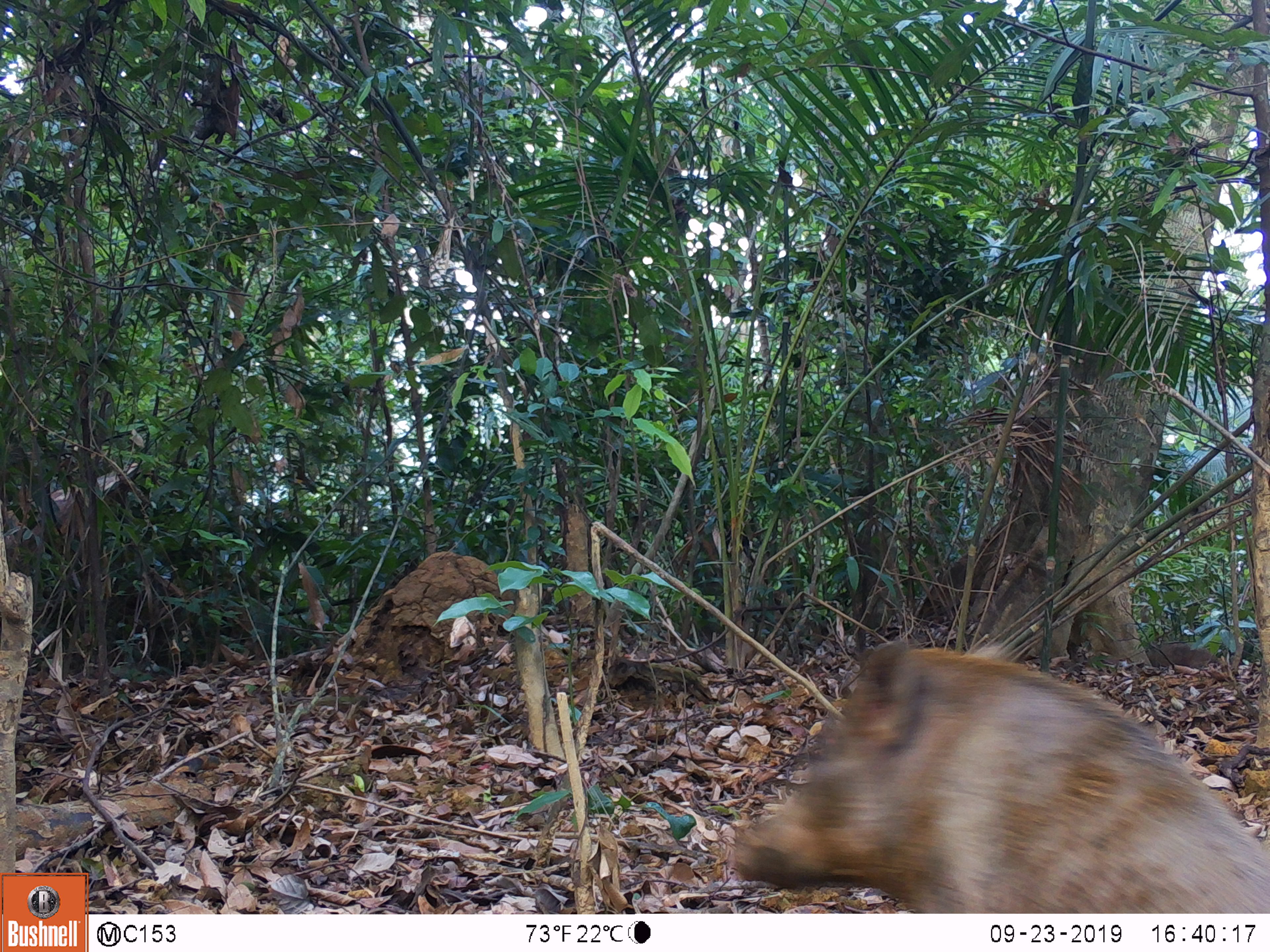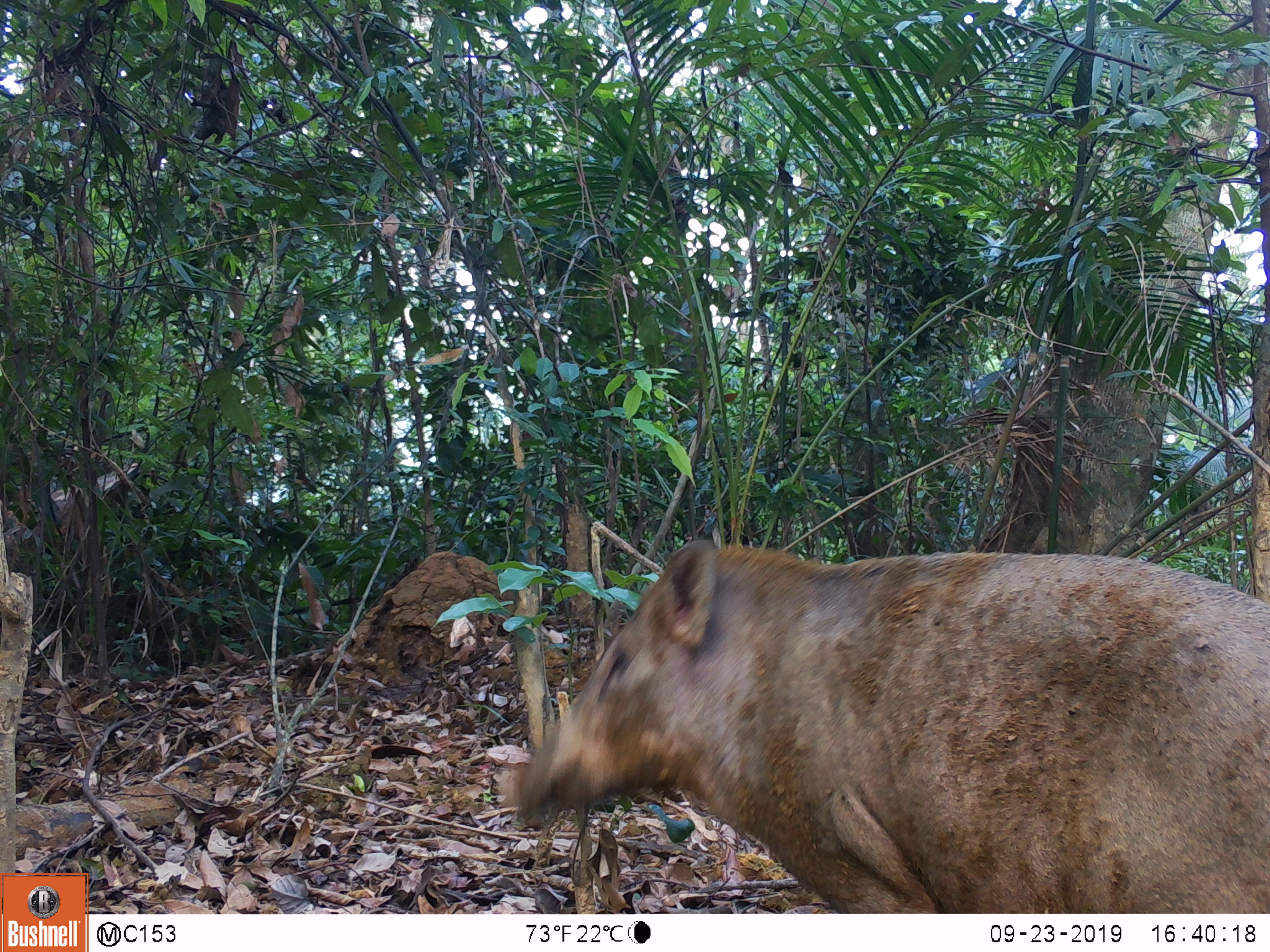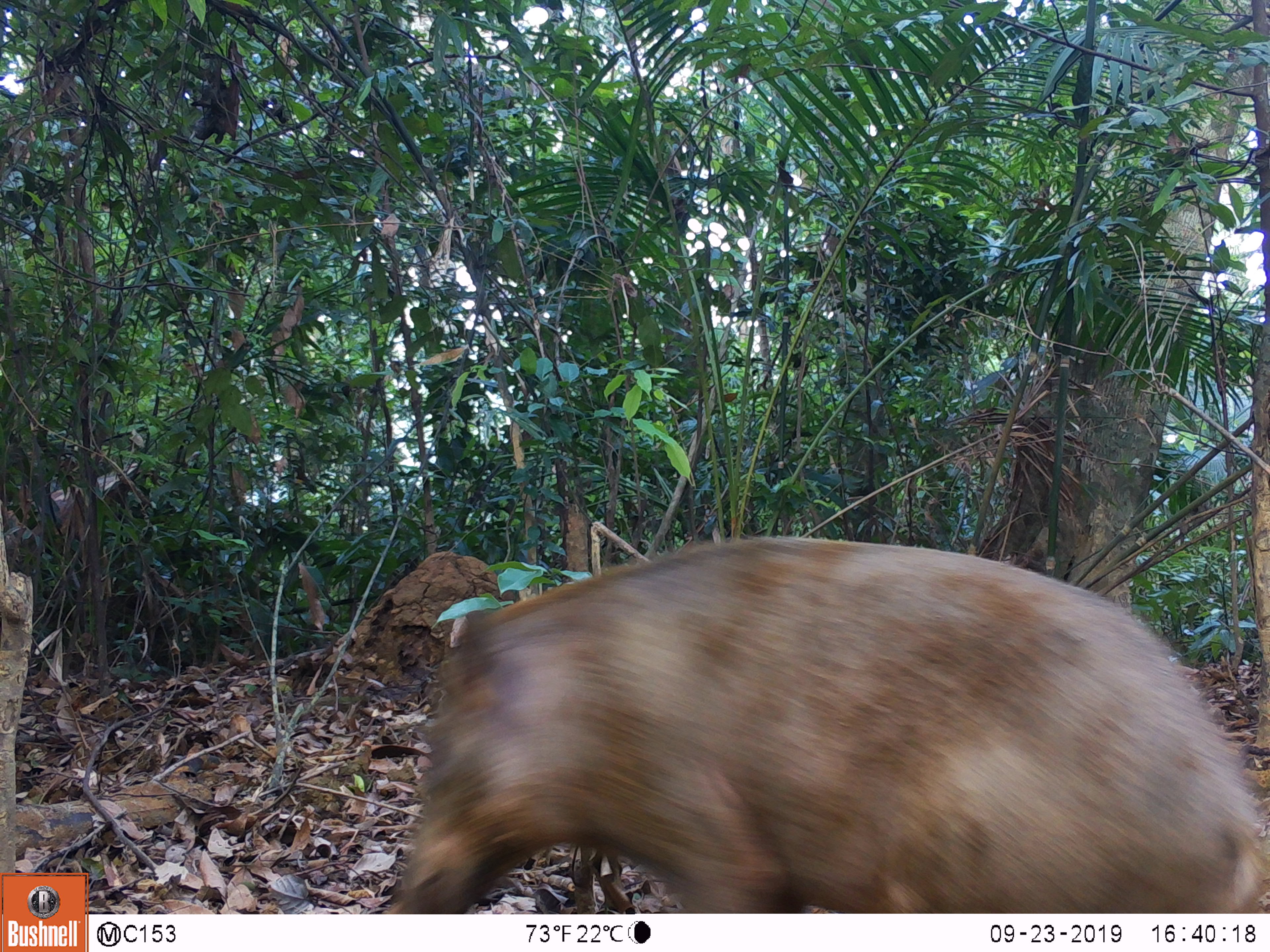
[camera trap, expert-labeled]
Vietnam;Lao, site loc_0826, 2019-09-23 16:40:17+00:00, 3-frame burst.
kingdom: Animalia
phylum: Chordata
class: Mammalia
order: Artiodactyla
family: Suidae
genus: Sus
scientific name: Sus scrofa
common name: eurasian wild pig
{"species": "eurasian wild pig (Sus scrofa)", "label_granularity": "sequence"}